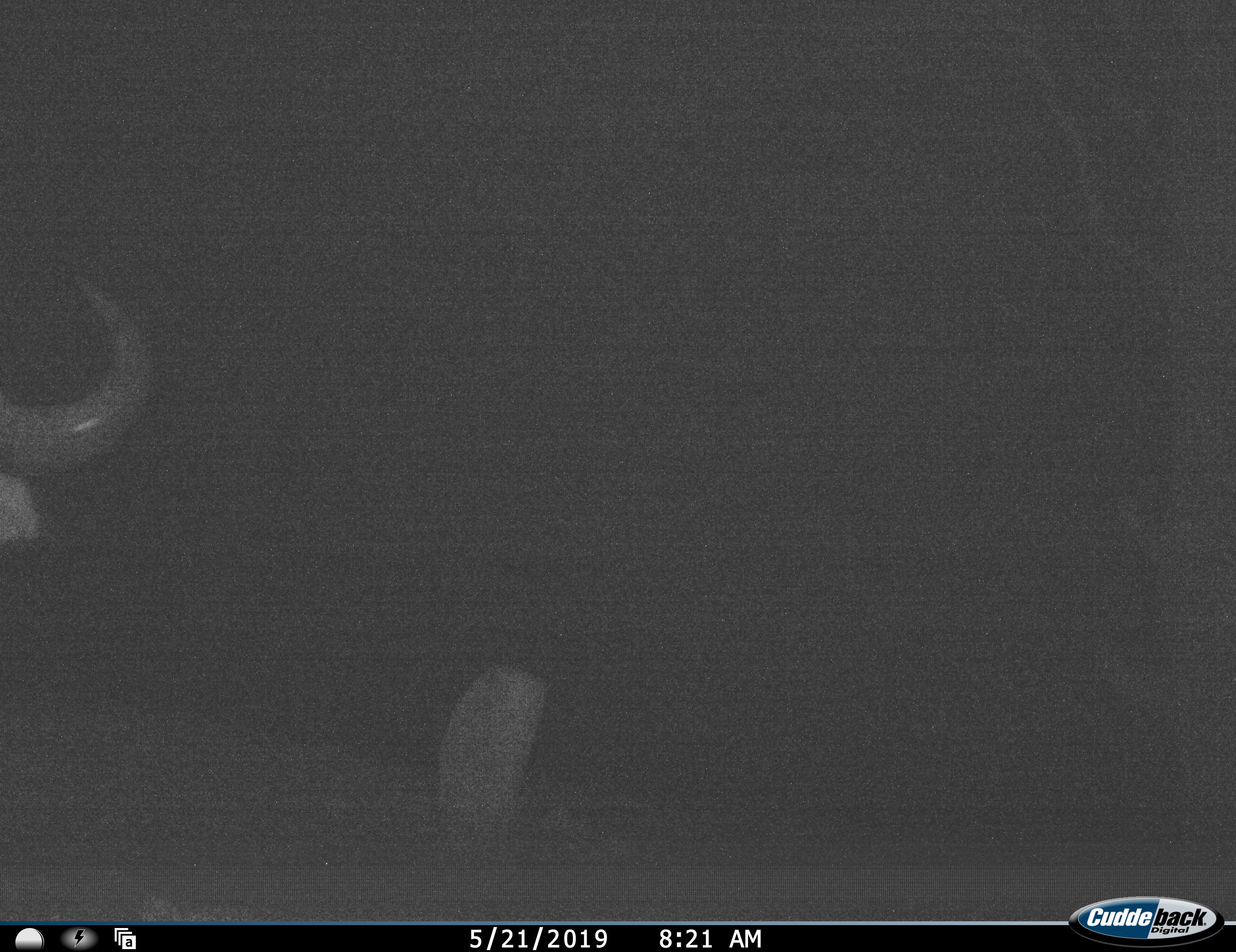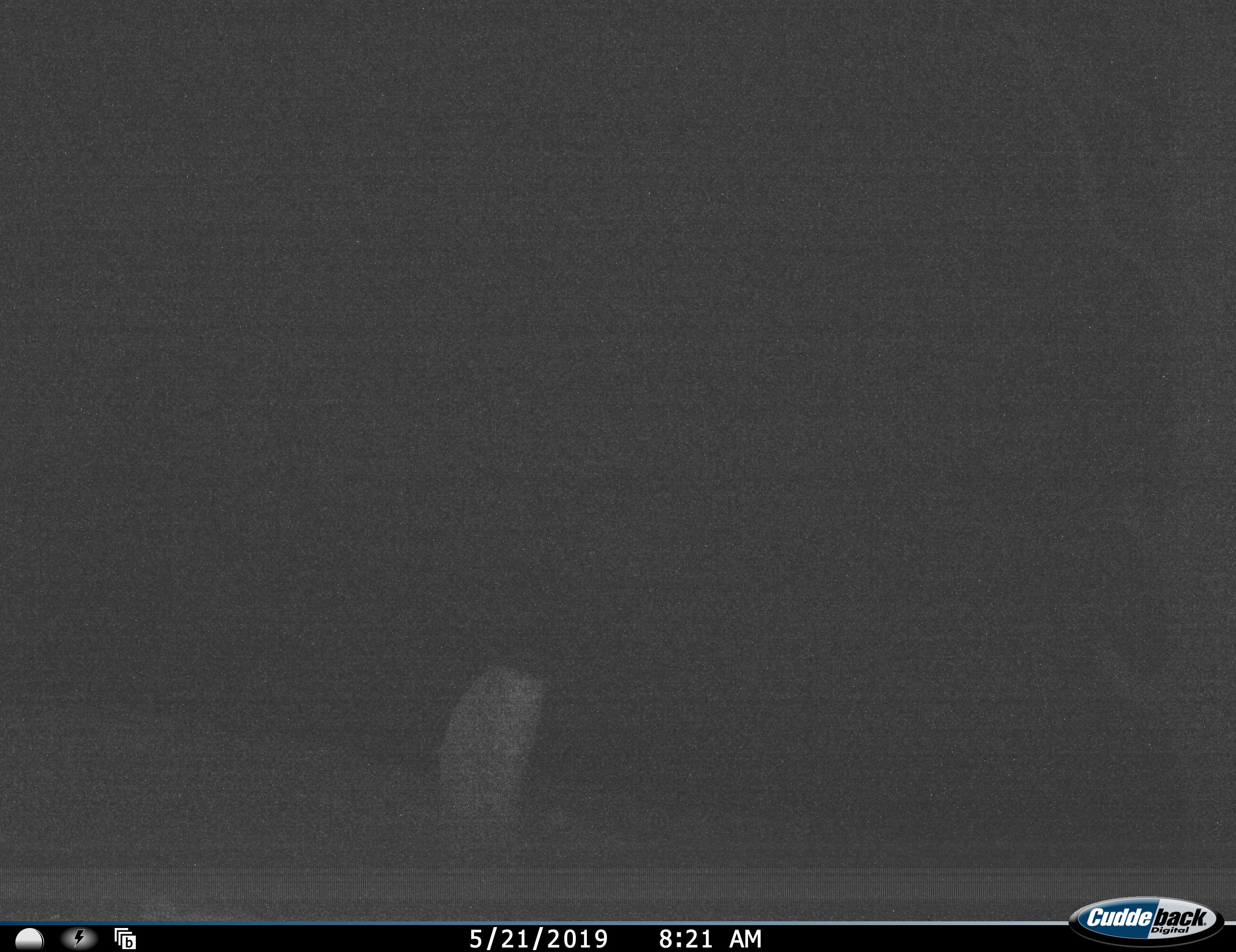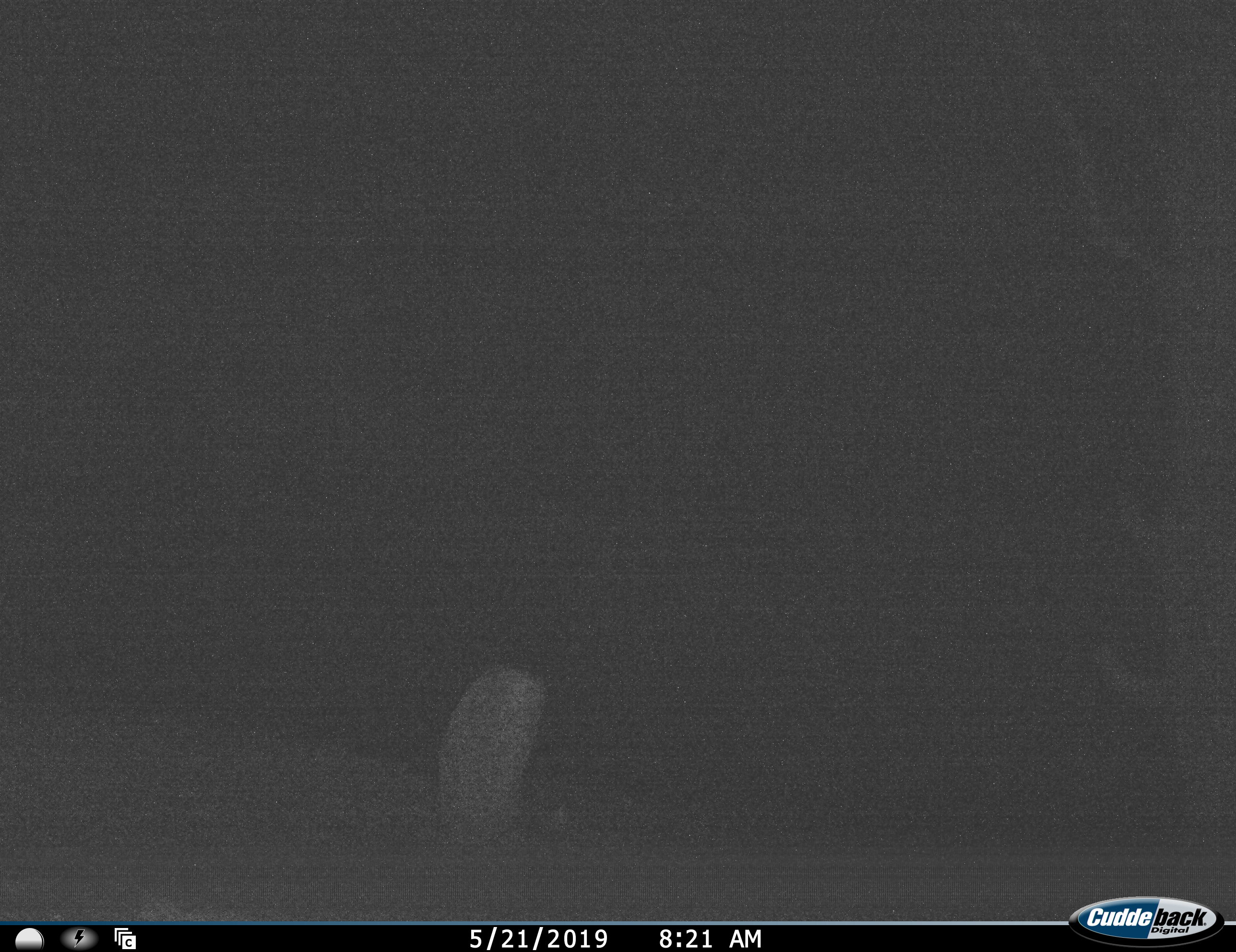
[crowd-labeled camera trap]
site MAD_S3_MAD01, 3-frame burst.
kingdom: Animalia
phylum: Chordata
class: Mammalia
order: Artiodactyla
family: Bovidae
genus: Syncerus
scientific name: Syncerus caffer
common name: african buffalo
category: buffalo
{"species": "buffalo (african buffalo) (Syncerus caffer)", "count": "1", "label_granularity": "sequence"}